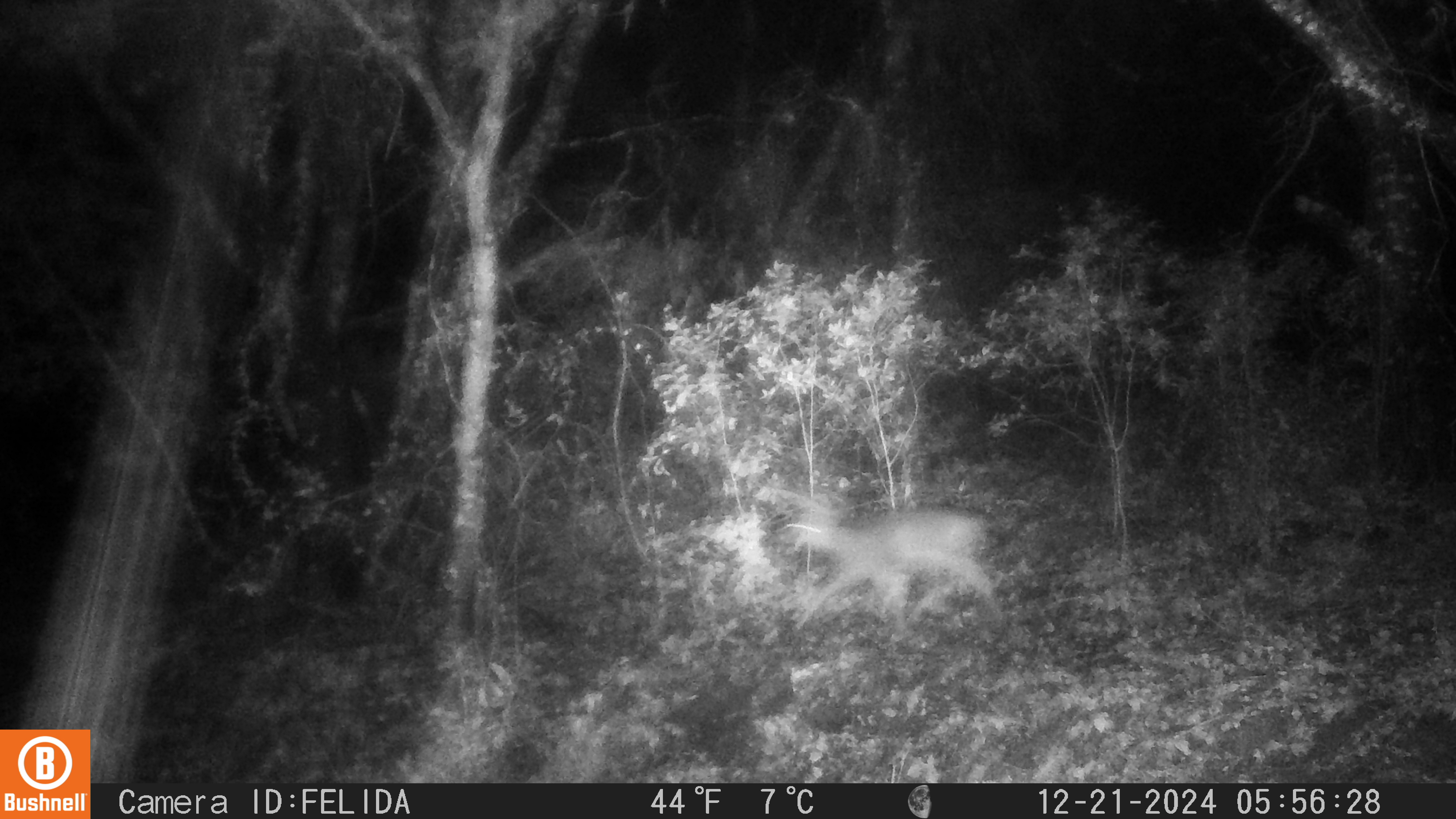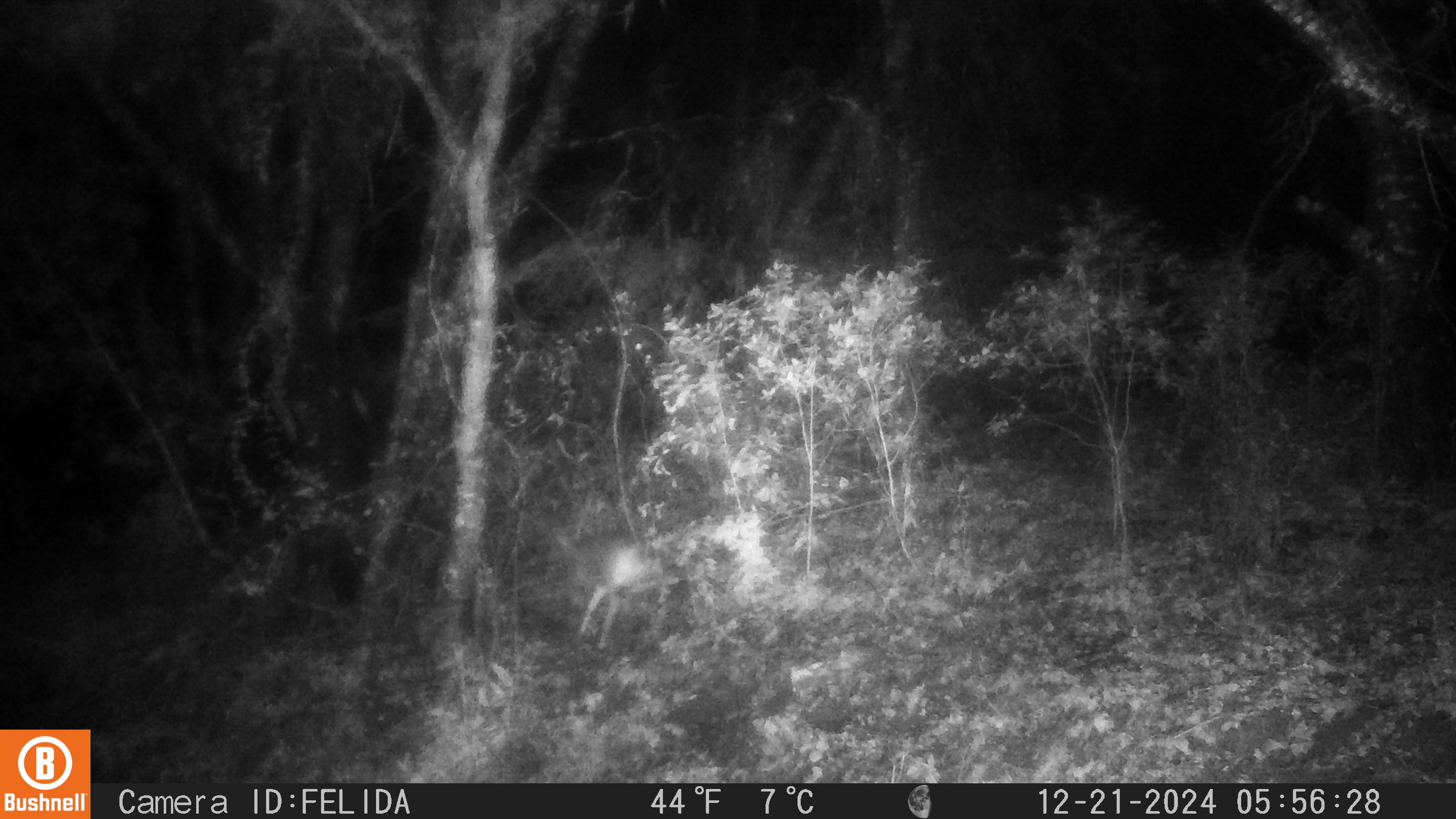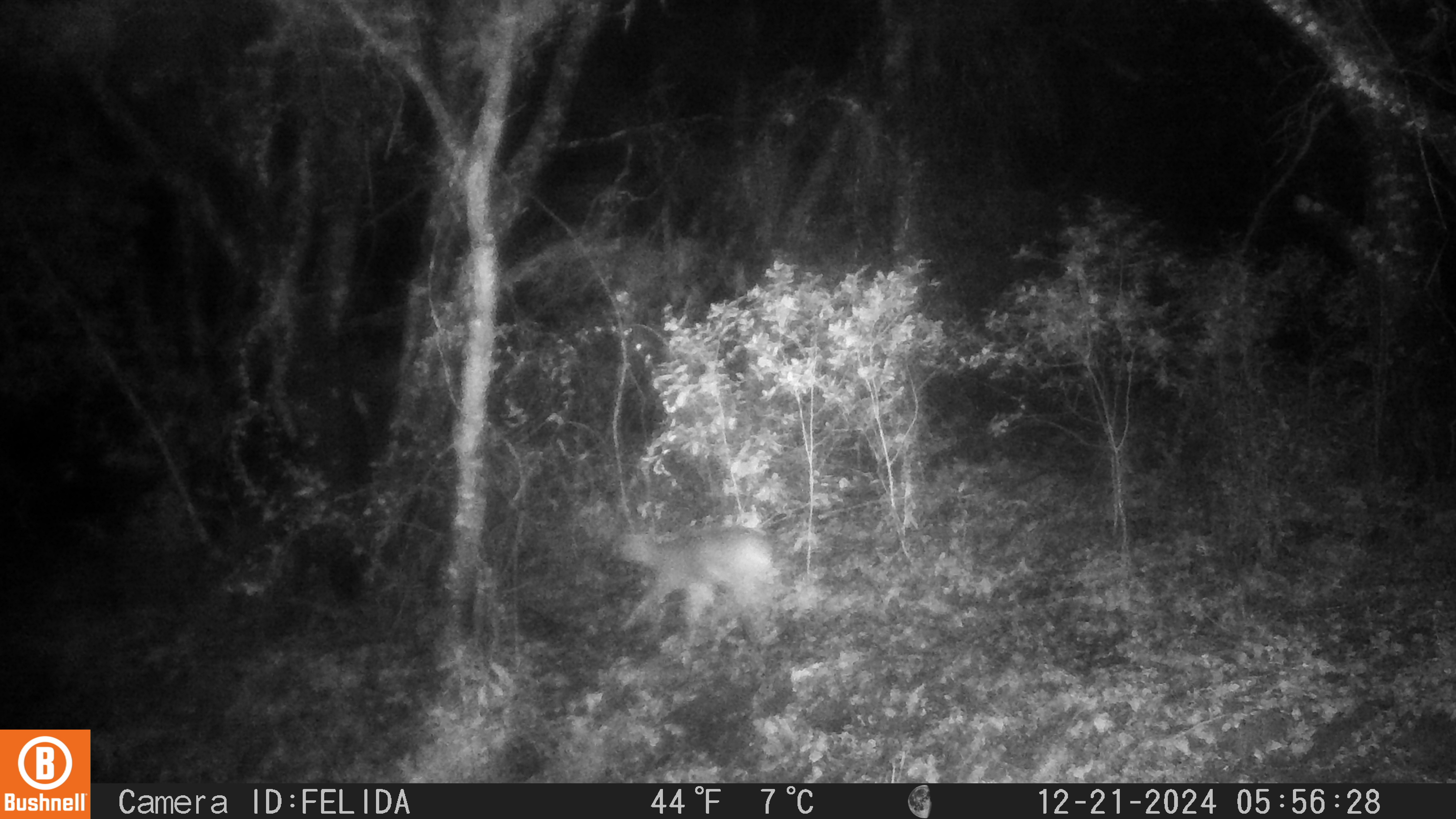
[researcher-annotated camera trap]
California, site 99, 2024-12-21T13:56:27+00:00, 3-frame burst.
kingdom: Animalia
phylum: Chordata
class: Mammalia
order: Artiodactyla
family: Cervidae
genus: Odocoileus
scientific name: Odocoileus hemionus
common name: mule deer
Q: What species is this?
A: Mule deer (Odocoileus hemionus).